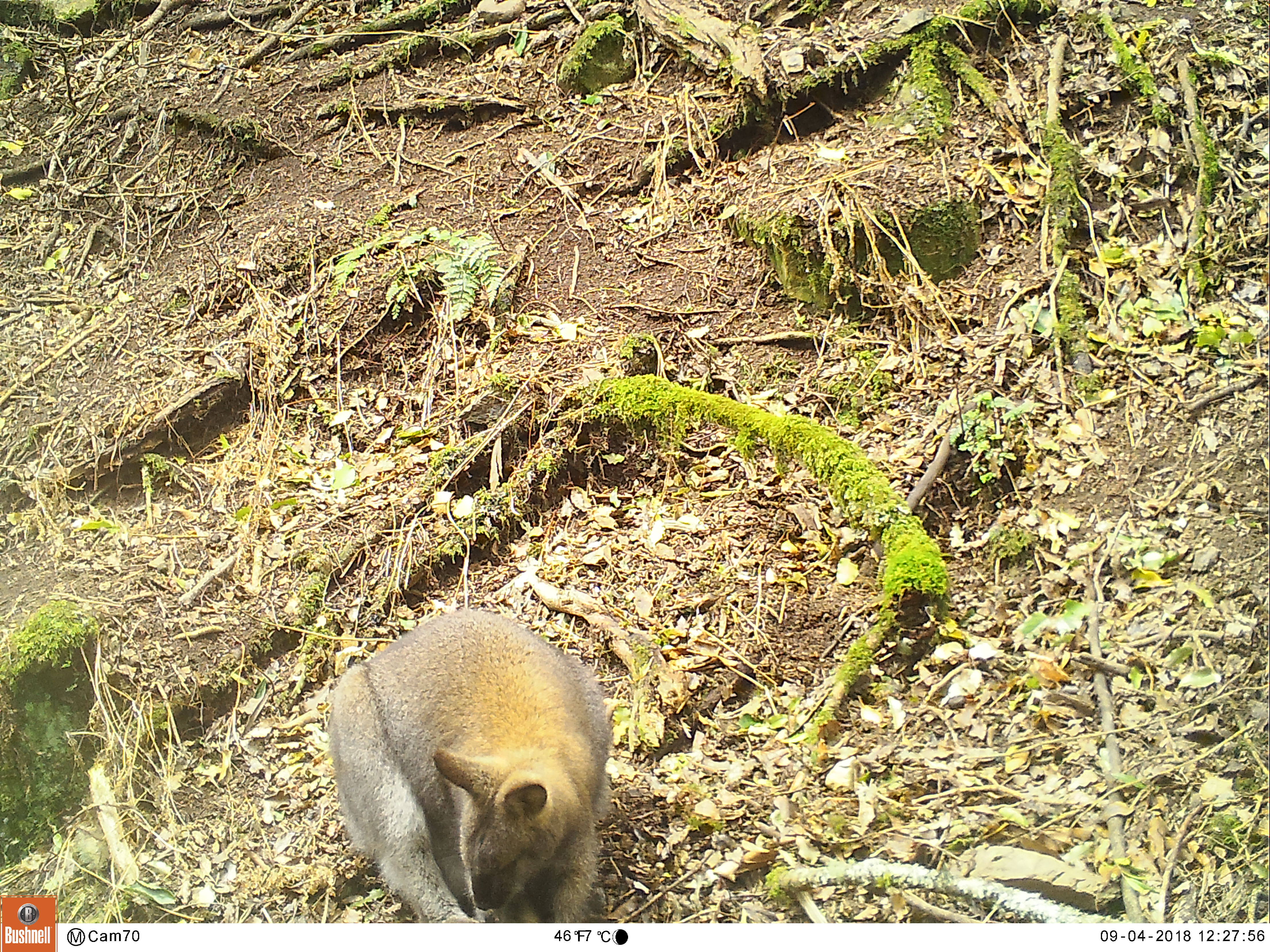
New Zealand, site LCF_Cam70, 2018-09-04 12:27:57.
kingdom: Animalia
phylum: Chordata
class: Mammalia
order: Diprotodontia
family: Macropodidae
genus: Notamacropus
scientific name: Notamacropus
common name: wallaby